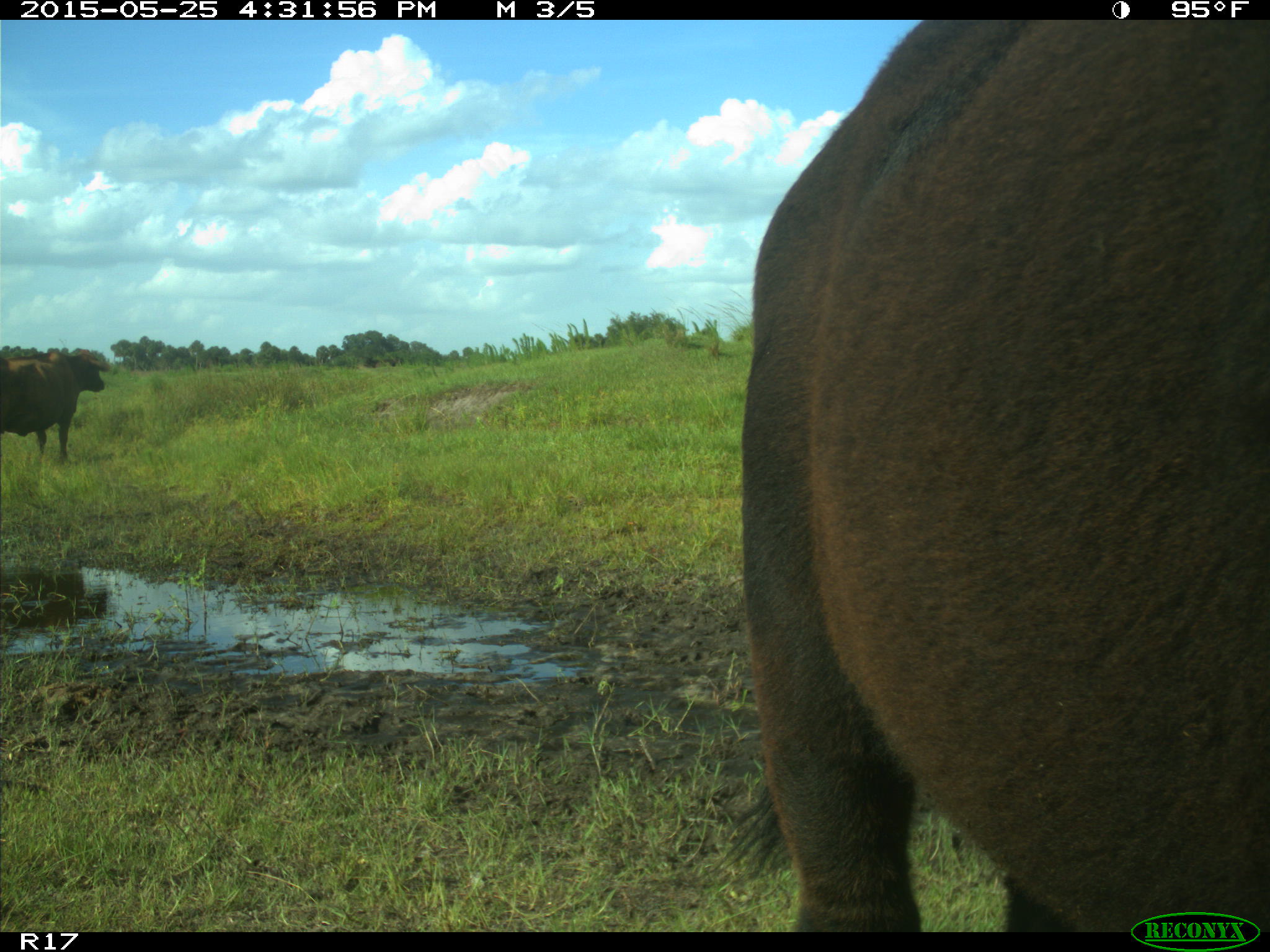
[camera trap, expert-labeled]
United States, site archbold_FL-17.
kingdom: Animalia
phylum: Chordata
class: Mammalia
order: Artiodactyla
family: Bovidae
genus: Bos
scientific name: Bos taurus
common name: domestic cow